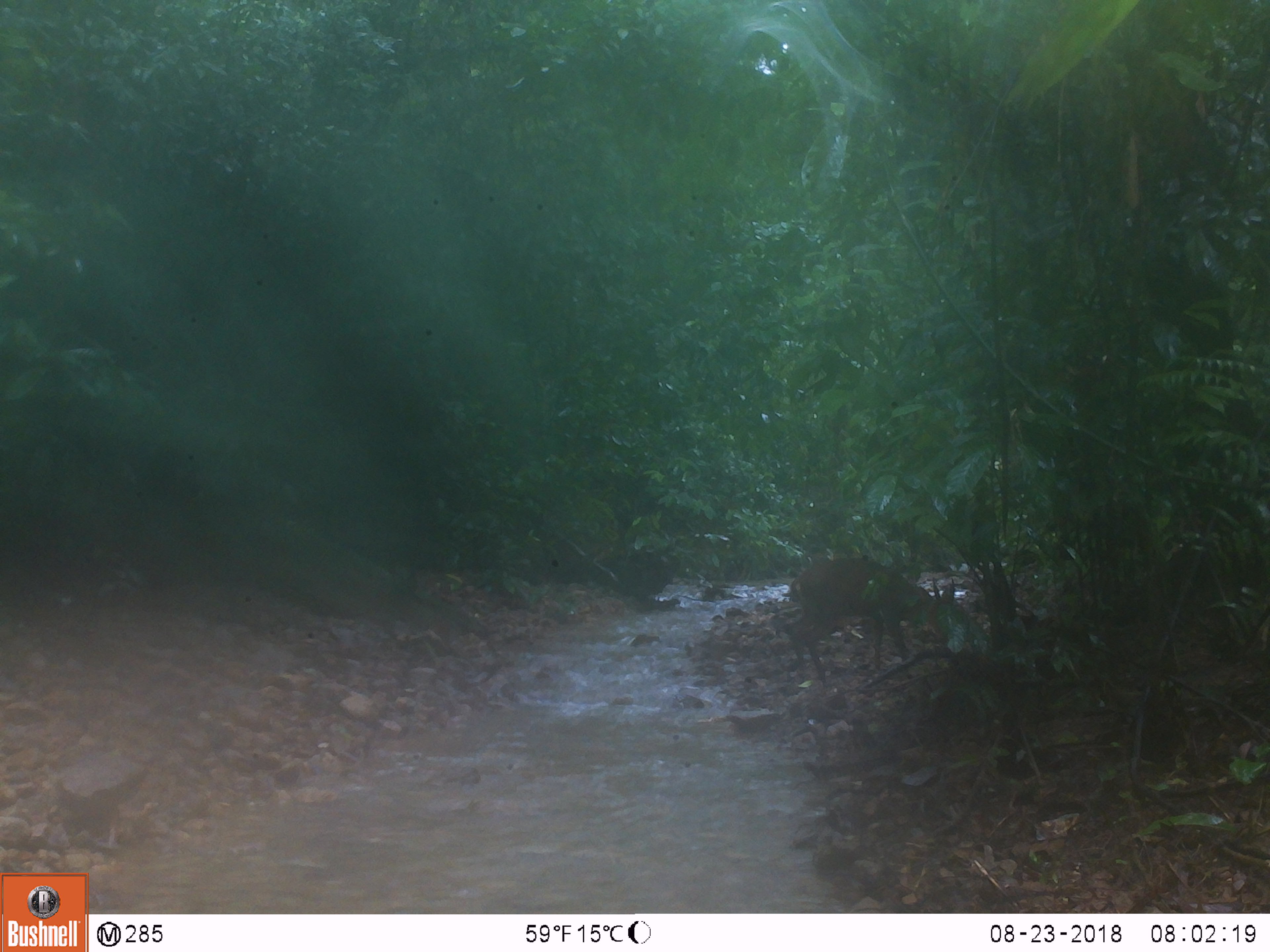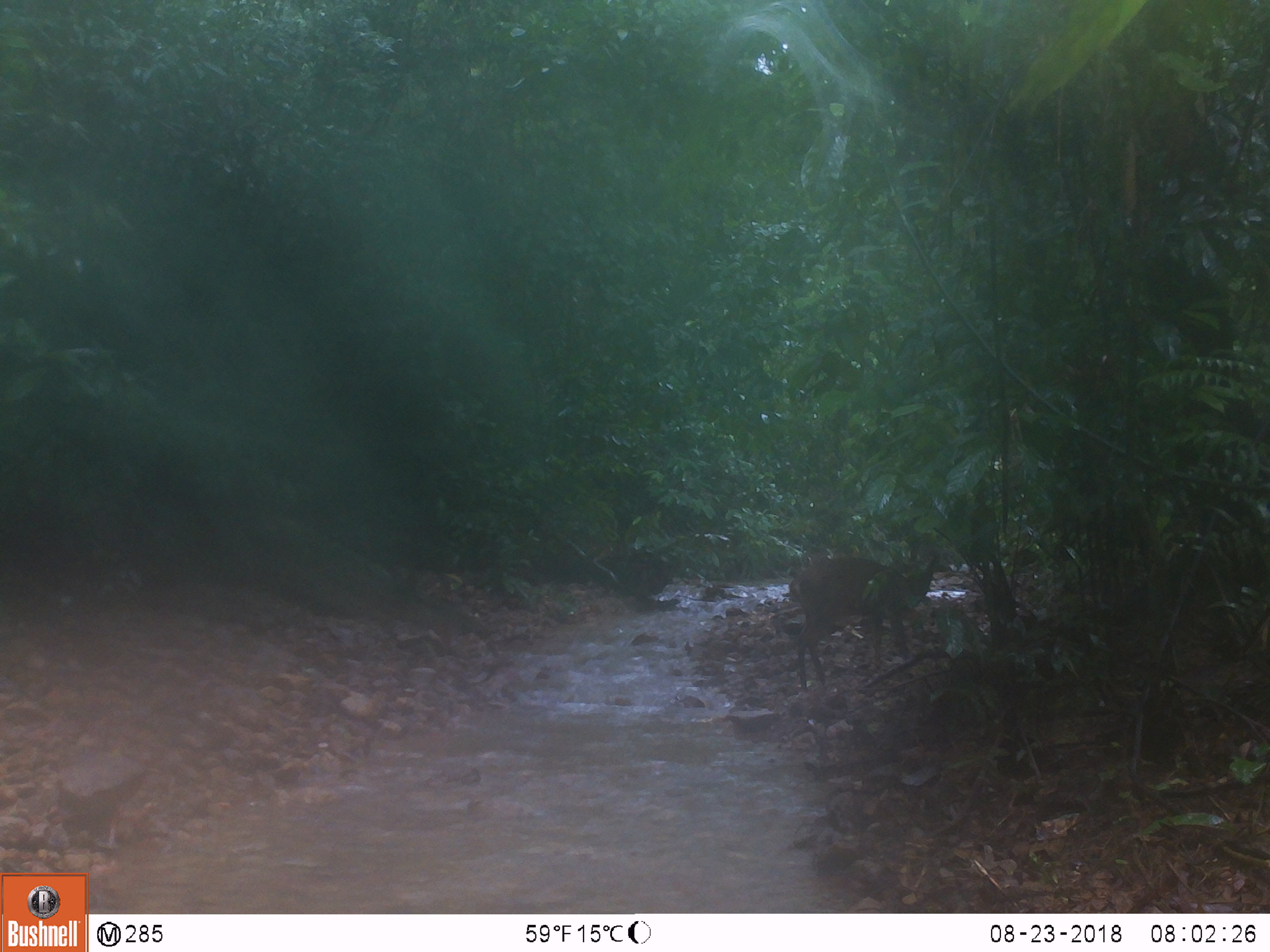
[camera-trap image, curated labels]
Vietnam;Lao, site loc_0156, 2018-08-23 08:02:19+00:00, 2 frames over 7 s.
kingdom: Animalia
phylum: Chordata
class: Mammalia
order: Artiodactyla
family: Cervidae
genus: Muntiacus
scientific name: Muntiacus vuquangensis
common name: large-antlered muntjac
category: large antlered muntjac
Large antlered muntjac (large-antlered muntjac) (Muntiacus vuquangensis). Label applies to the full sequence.